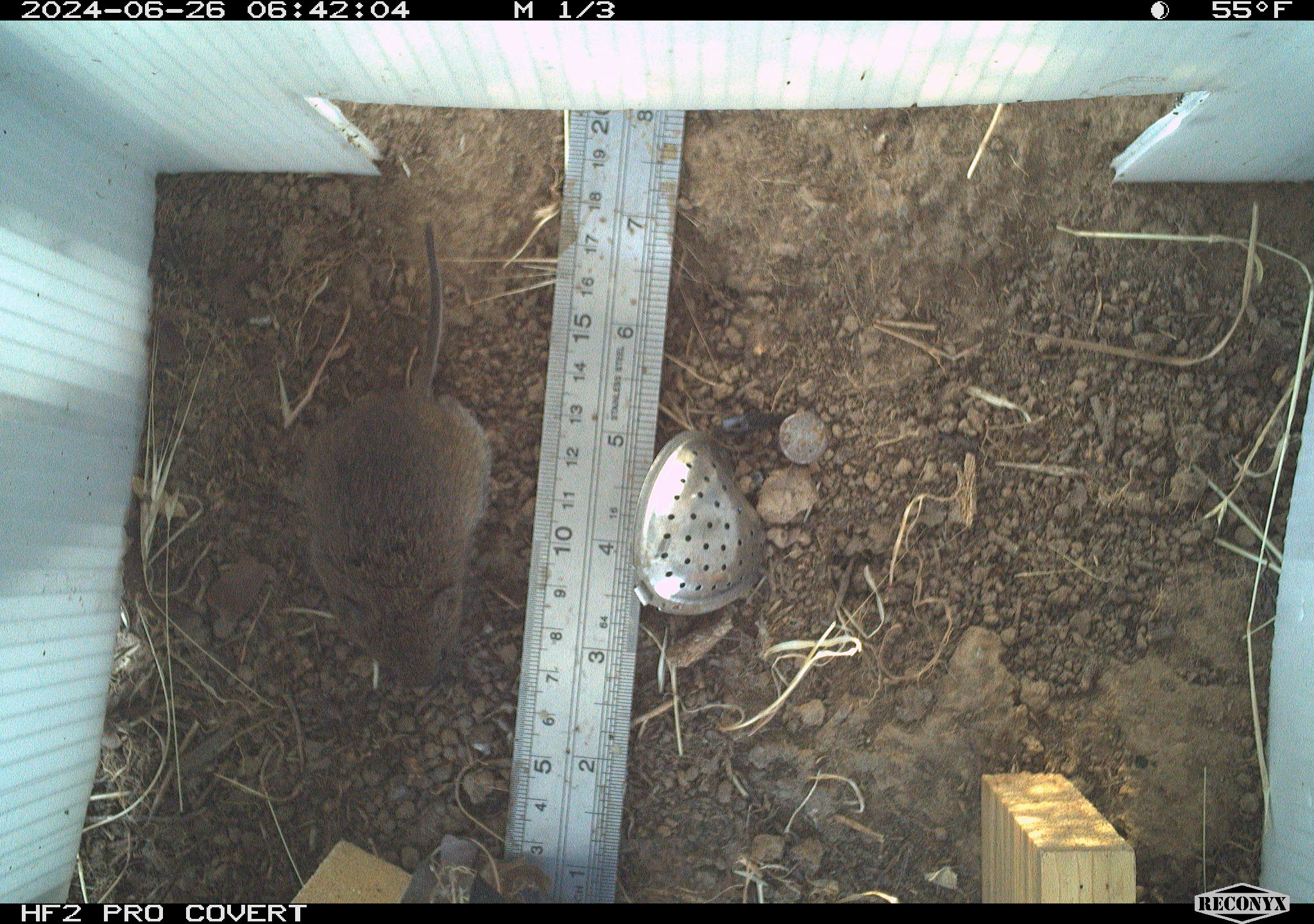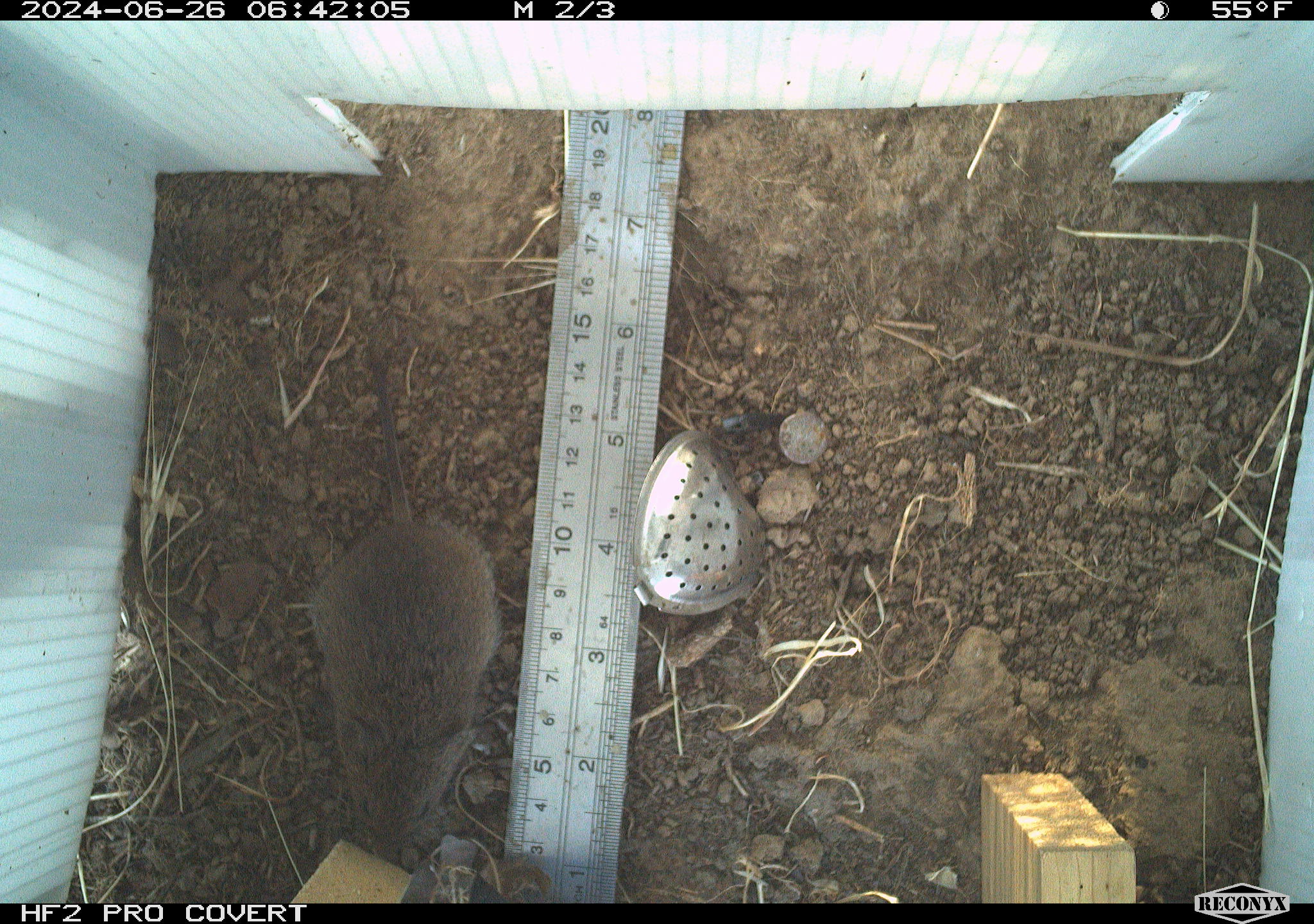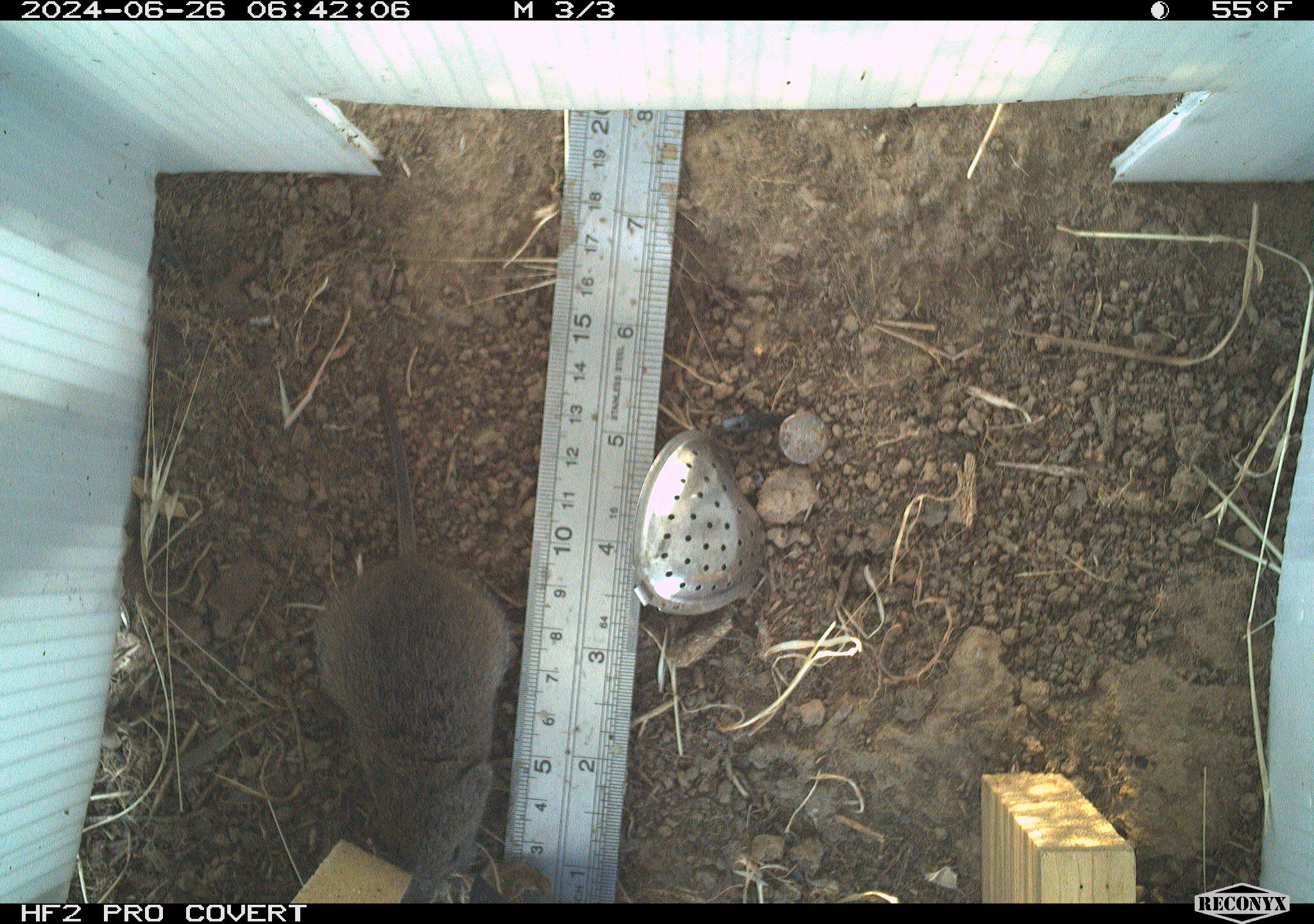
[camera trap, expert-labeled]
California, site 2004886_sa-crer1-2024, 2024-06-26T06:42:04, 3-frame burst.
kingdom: Animalia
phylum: Chordata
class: Mammalia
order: Rodentia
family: Cricetidae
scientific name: Arvicolinae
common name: voles, lemmings, and muskrats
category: arvicolinae subfamily